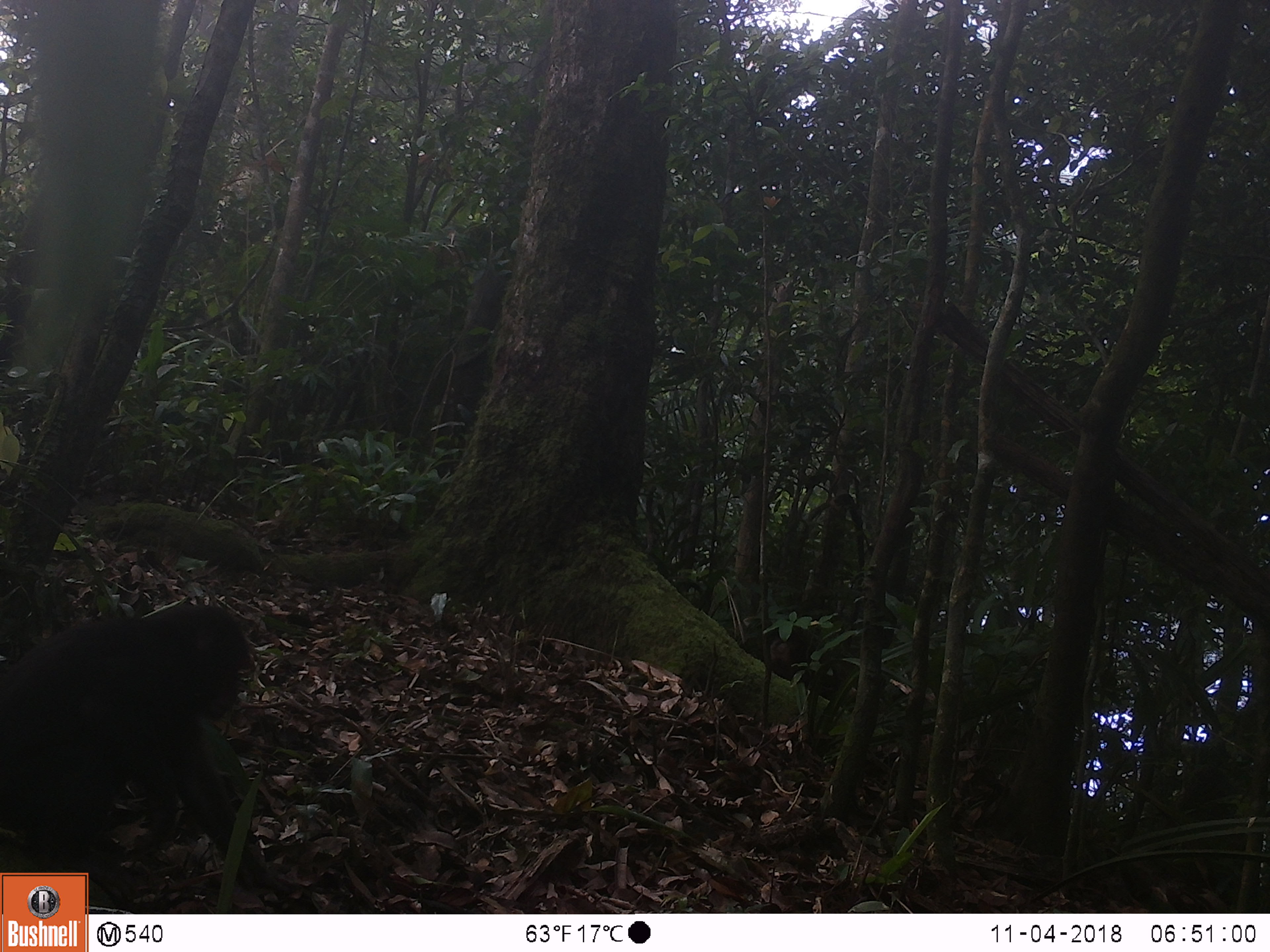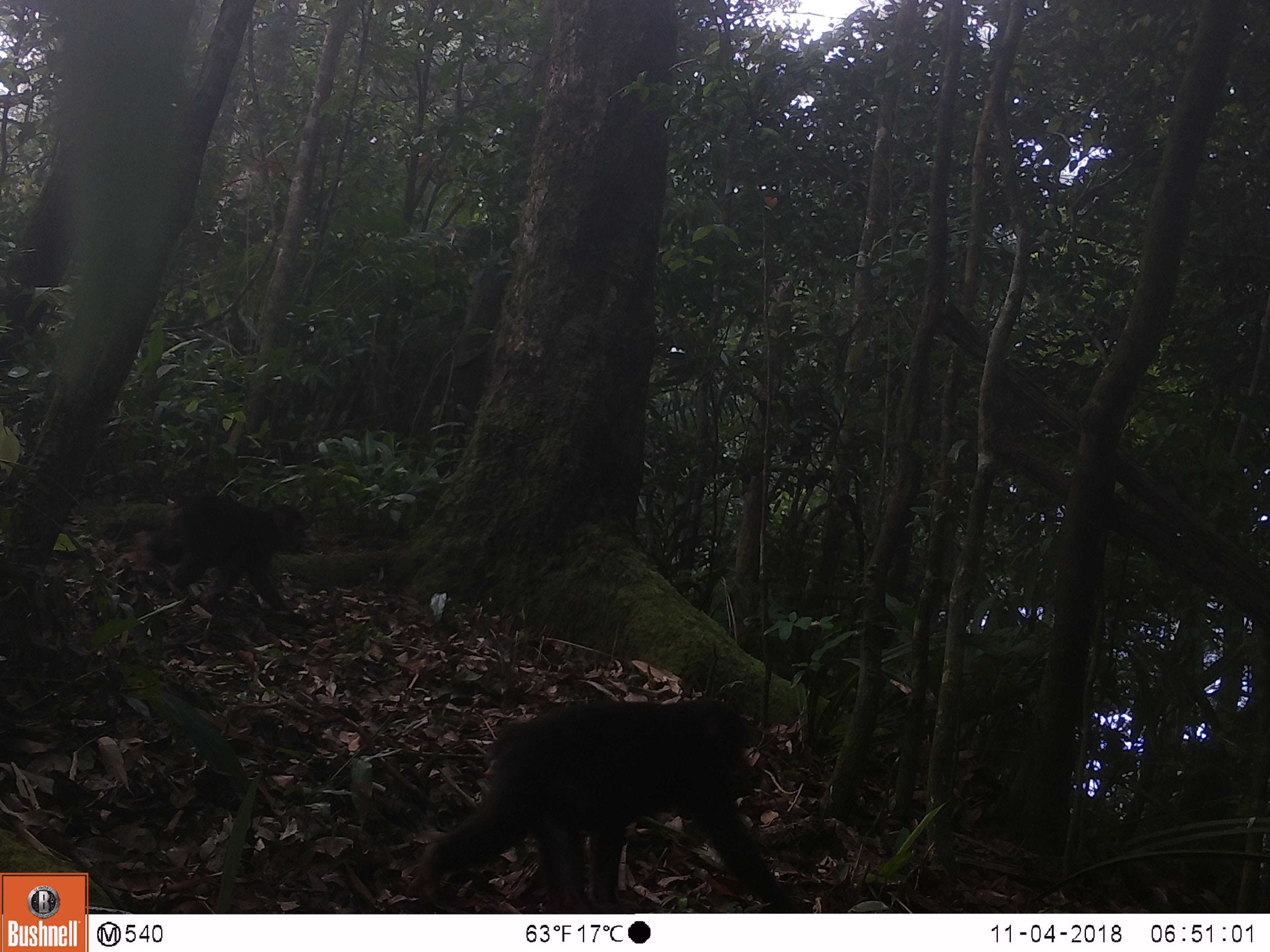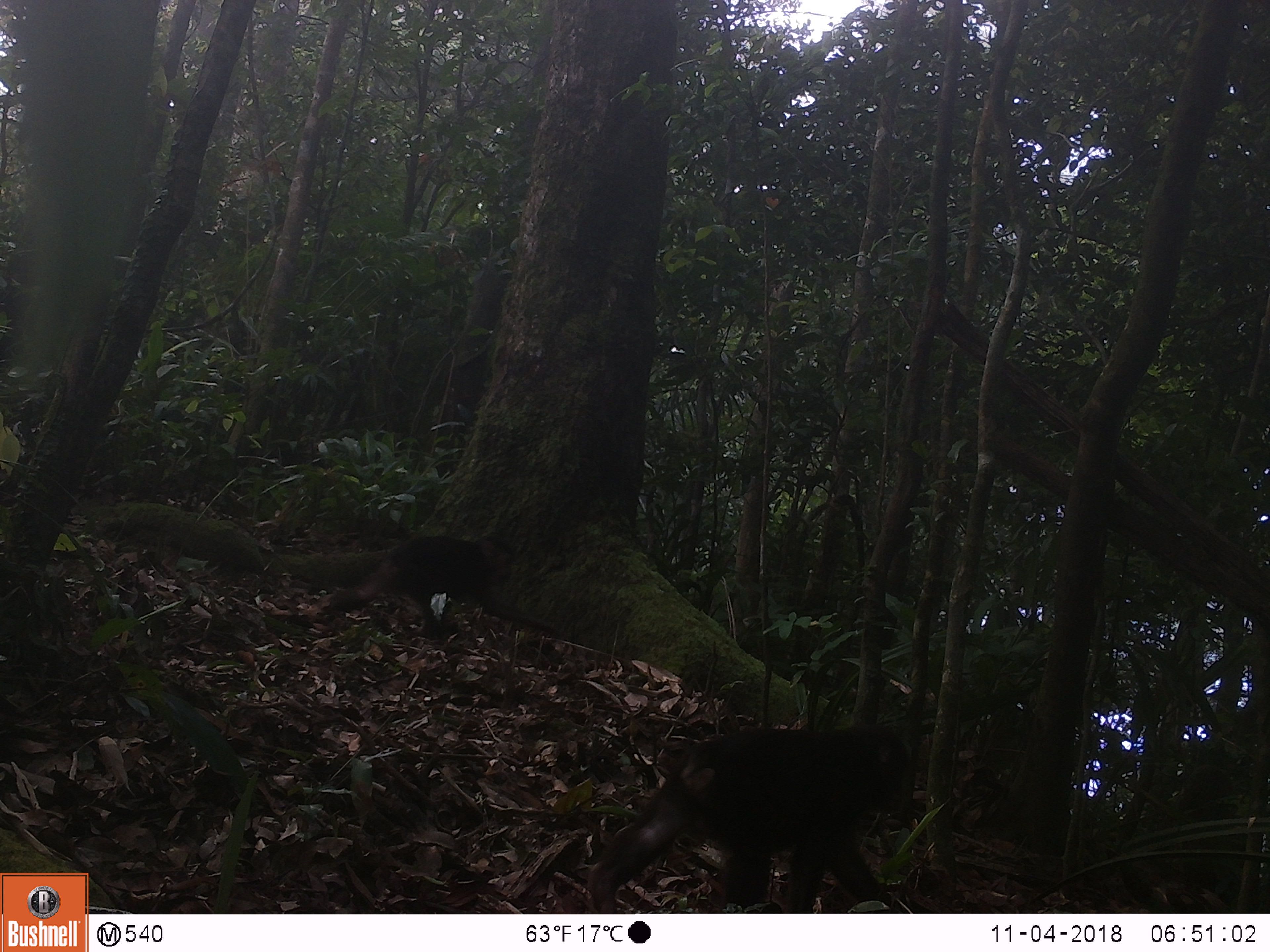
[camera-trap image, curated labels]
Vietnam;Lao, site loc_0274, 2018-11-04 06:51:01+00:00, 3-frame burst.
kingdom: Animalia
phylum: Chordata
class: Mammalia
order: Primates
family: Cercopithecidae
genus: Macaca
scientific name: Macaca arctoides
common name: stump-tailed macaque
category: stump tailed macaque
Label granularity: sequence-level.